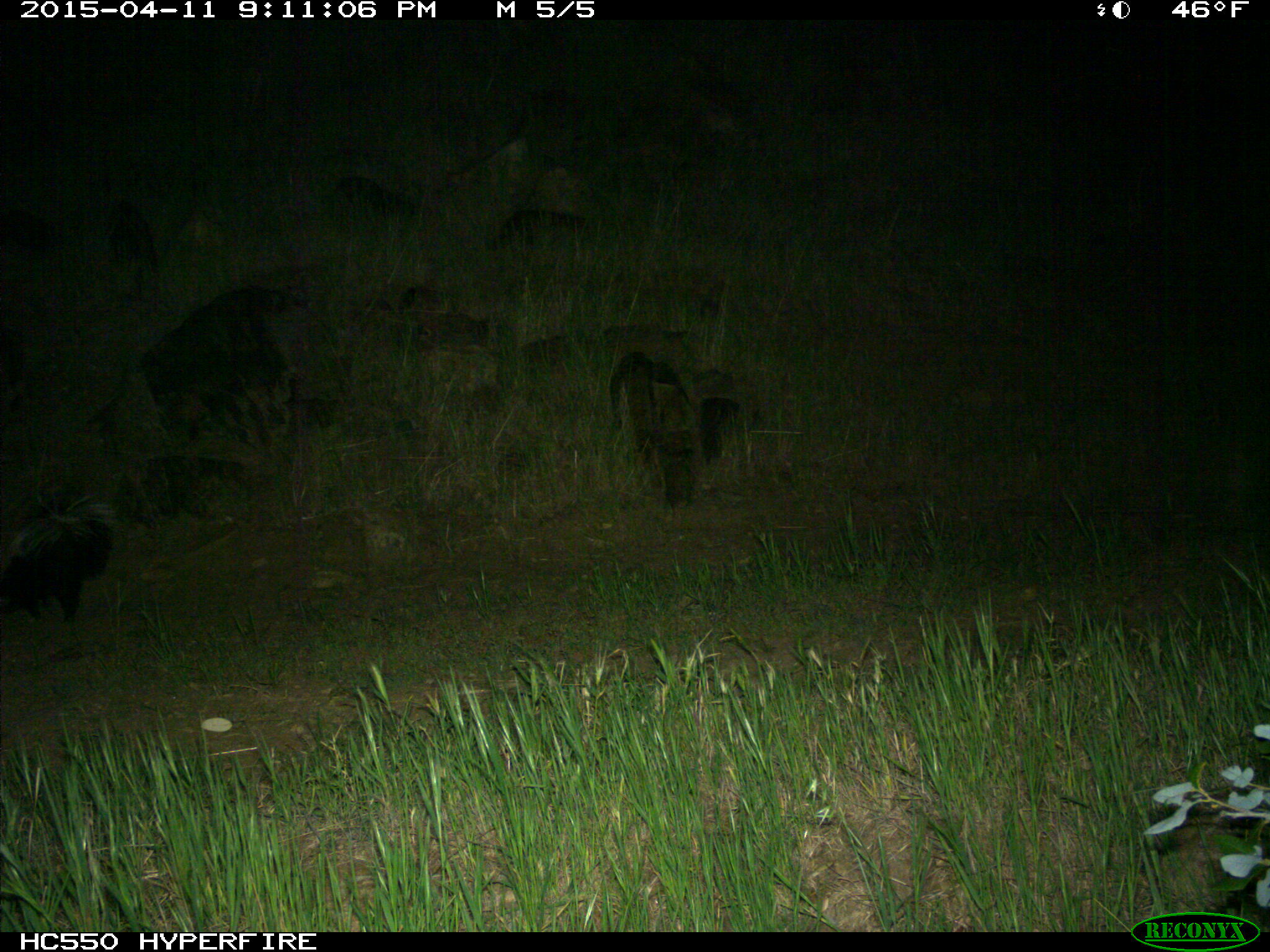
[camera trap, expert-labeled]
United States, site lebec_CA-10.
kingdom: Animalia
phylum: Chordata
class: Mammalia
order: Carnivora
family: Mephitidae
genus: Mephitis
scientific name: Mephitis mephitis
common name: striped skunk